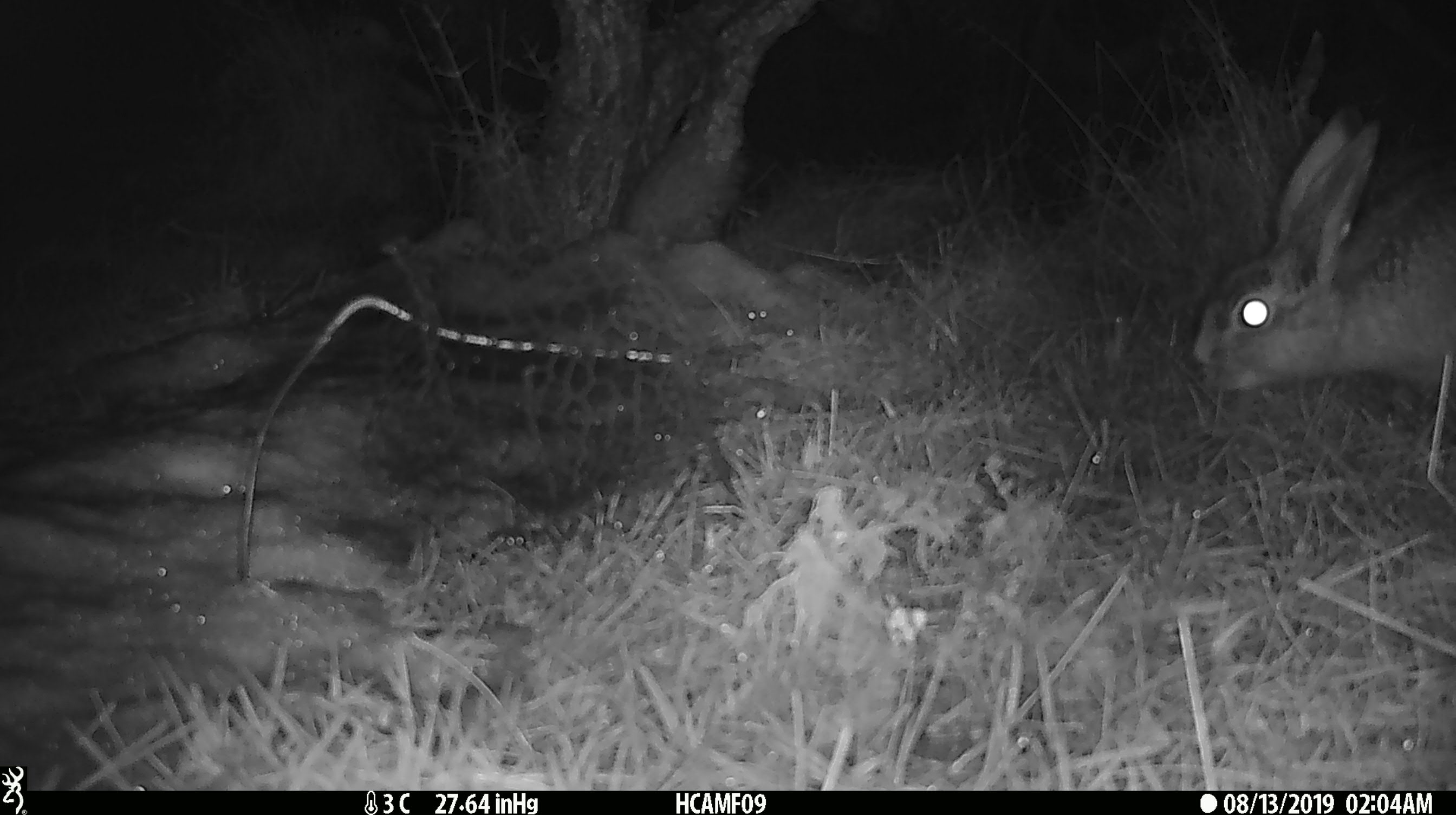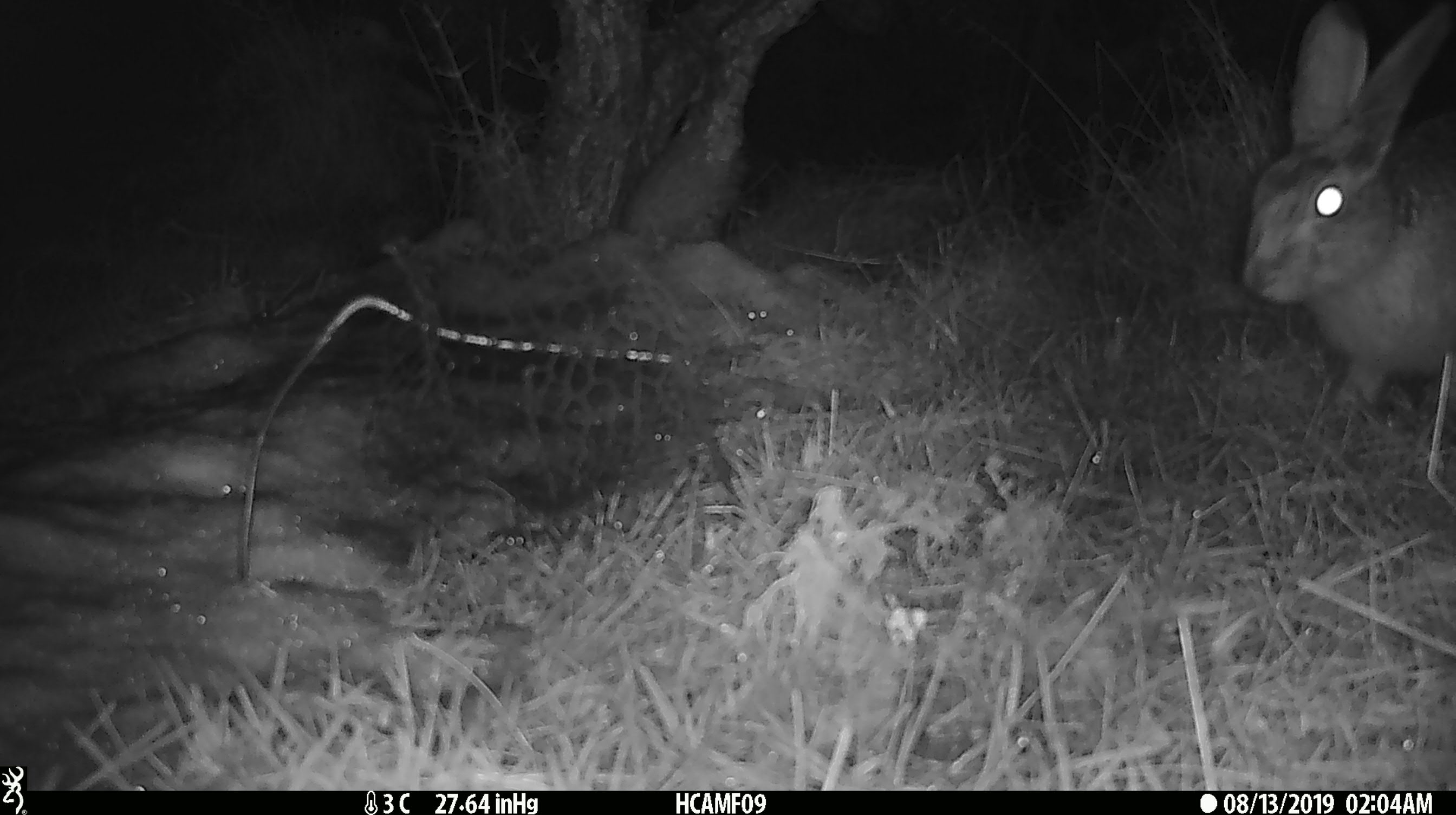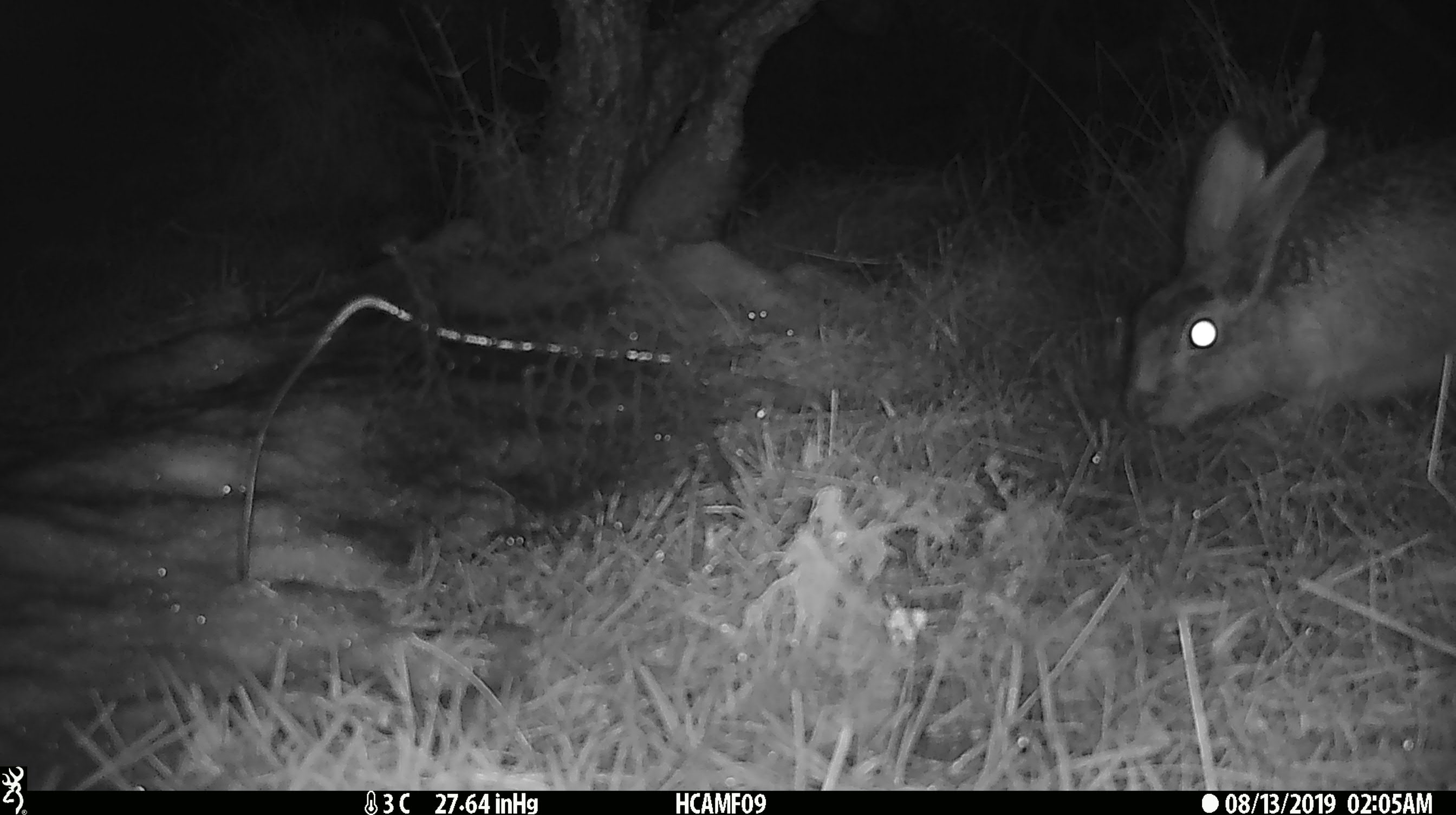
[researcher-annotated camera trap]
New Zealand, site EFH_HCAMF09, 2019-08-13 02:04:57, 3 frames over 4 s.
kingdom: Animalia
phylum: Chordata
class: Mammalia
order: Lagomorpha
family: Leporidae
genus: Oryctolagus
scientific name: Oryctolagus cuniculus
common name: european rabbit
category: rabbit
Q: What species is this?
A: Rabbit (european rabbit) (Oryctolagus cuniculus).